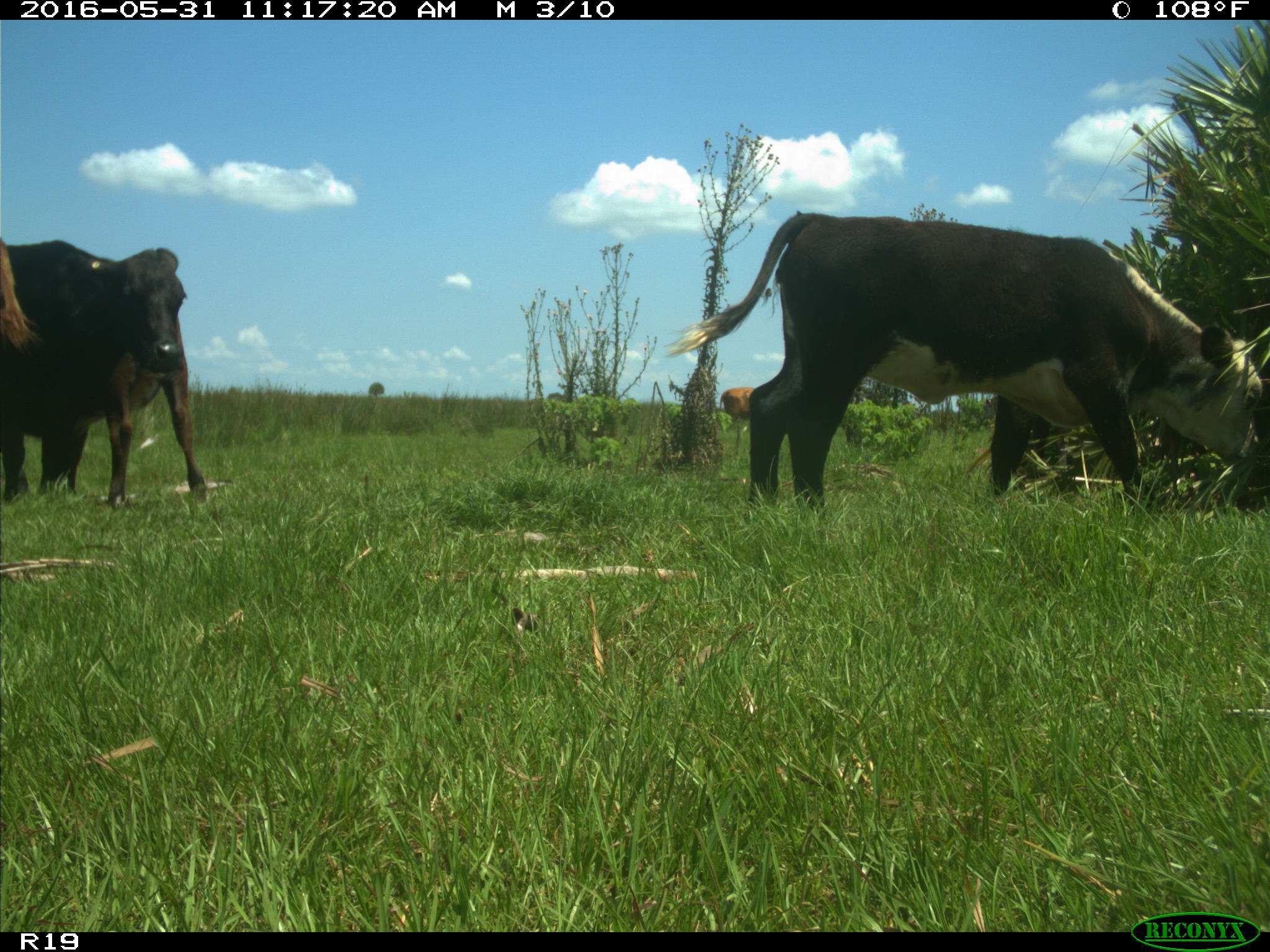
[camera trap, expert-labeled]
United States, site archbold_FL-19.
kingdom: Animalia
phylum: Chordata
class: Mammalia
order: Artiodactyla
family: Bovidae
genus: Bos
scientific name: Bos taurus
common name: domestic cow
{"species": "Bos taurus (domestic cow)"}